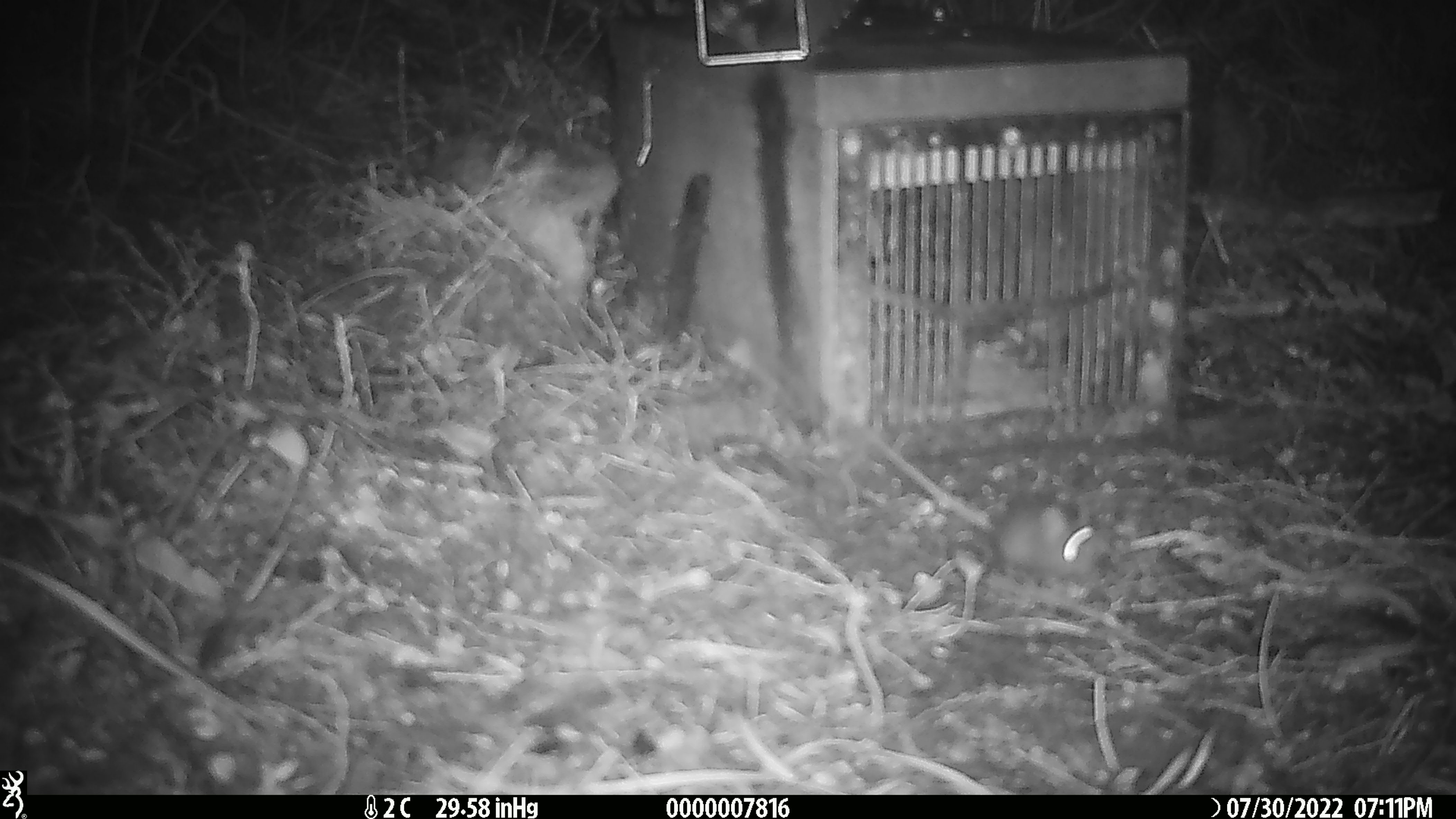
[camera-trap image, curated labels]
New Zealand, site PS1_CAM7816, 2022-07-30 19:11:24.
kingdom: Animalia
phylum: Chordata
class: Mammalia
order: Rodentia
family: Muridae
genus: Mus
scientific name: Mus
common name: mouse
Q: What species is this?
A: Mouse (Mus).